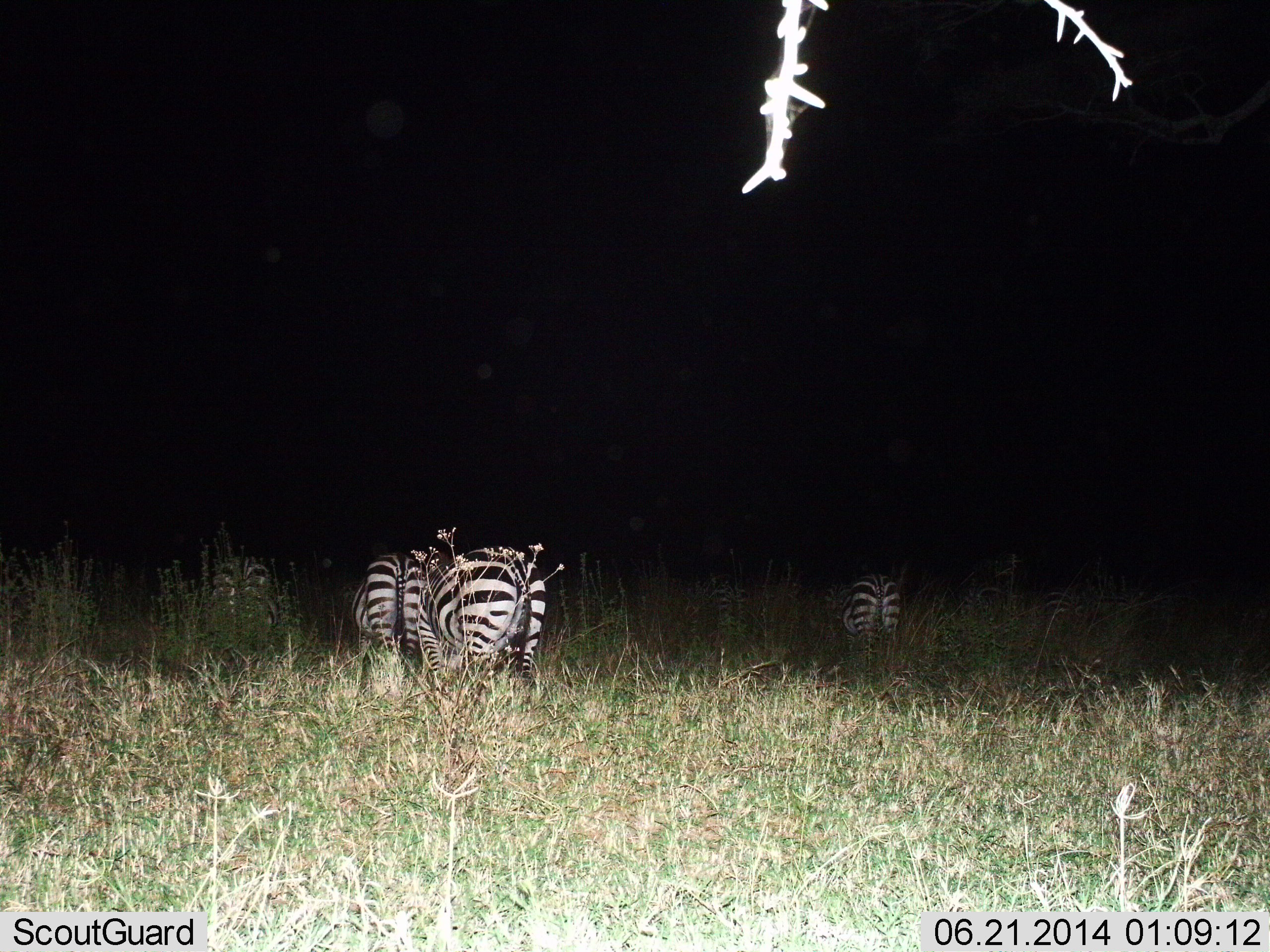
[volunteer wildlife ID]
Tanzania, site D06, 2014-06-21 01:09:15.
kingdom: Animalia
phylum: Chordata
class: Mammalia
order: Perissodactyla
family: Equidae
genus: Equus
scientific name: Equus quagga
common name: plains zebra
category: zebra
Zebra (plains zebra) (Equus quagga), count 4. Behavior (volunteer vote fractions): standing 50%, resting 10%, moving 10%, interacting 0%. Young present (vote fraction): 0%. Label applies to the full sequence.